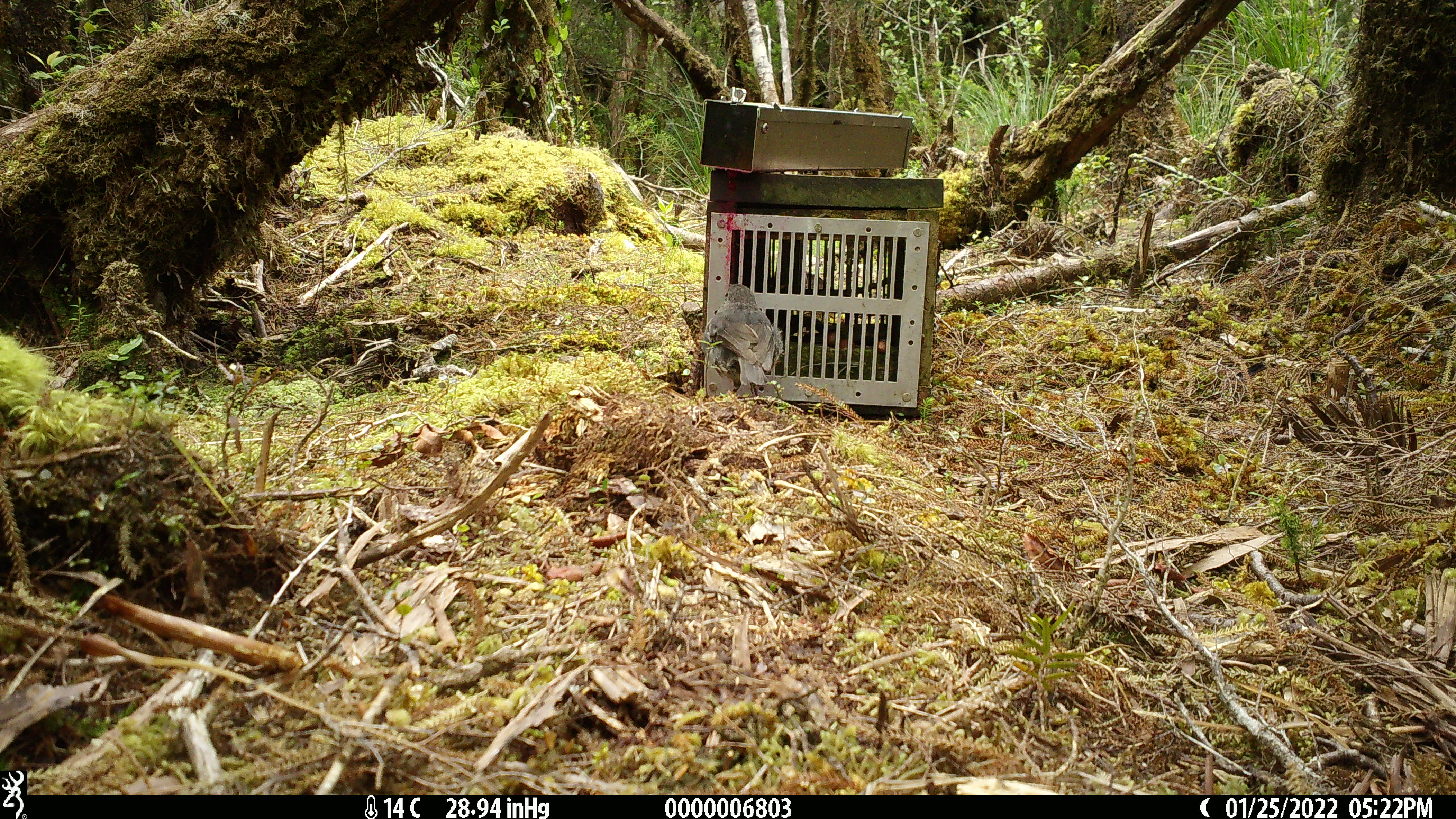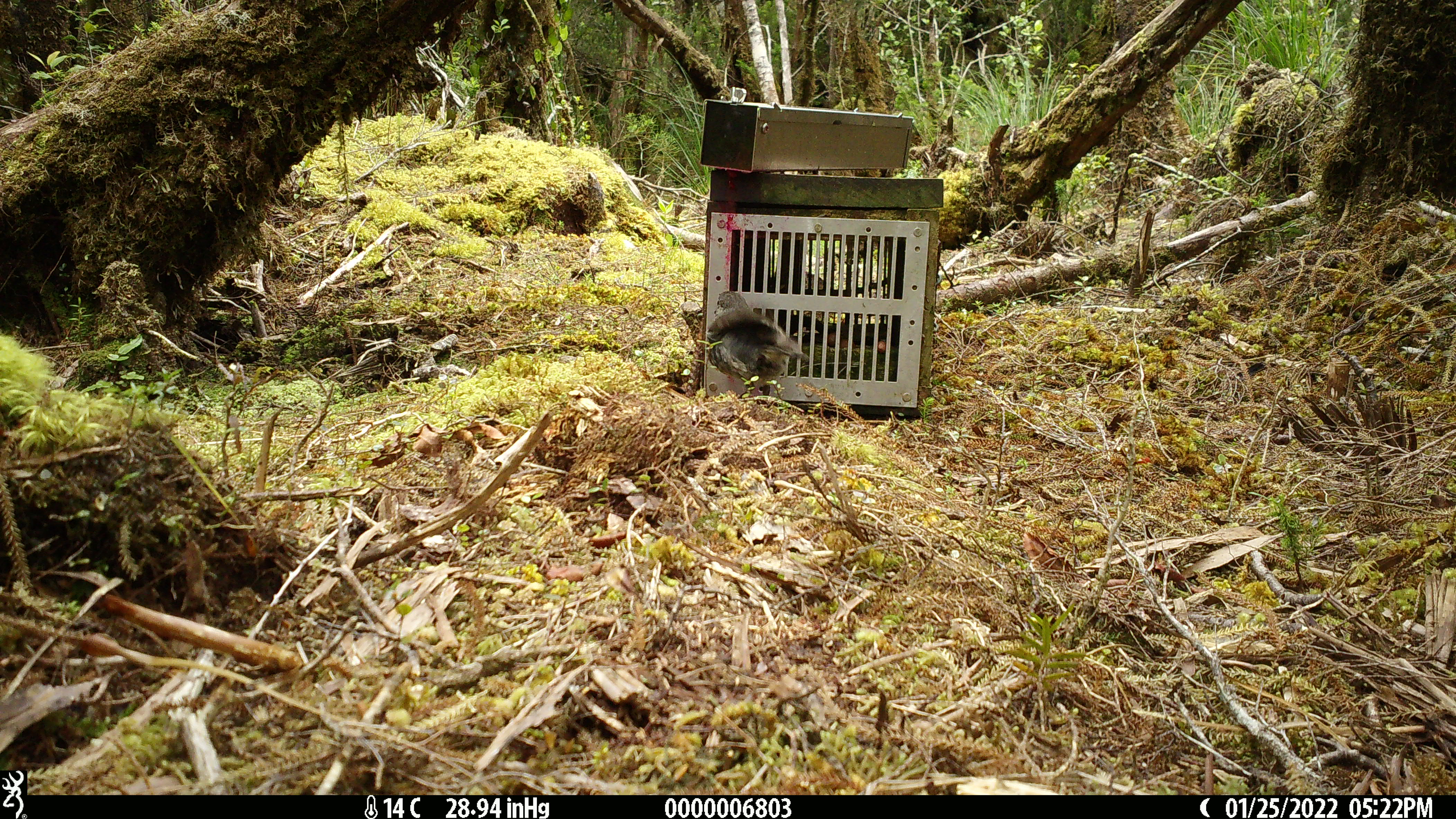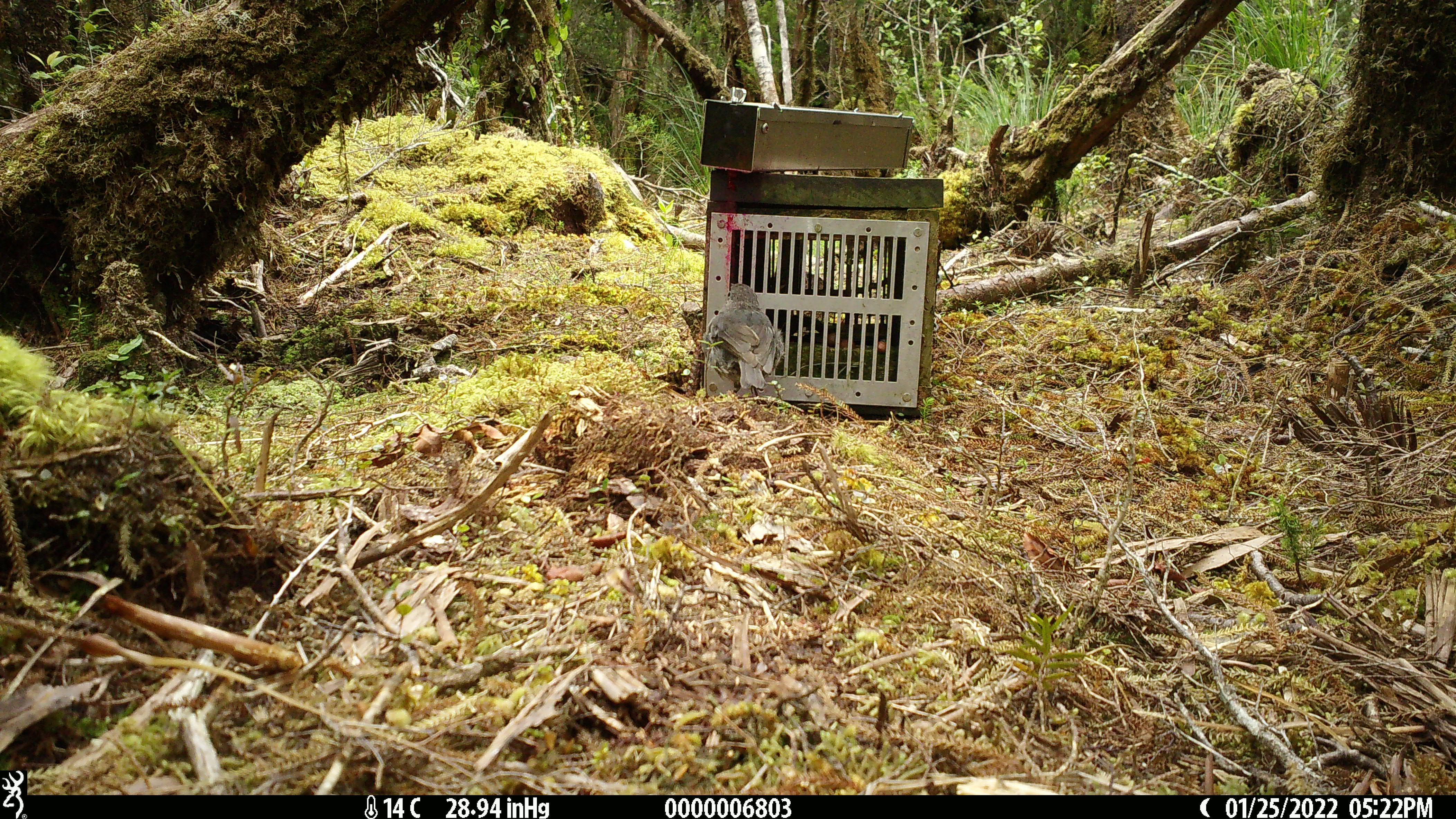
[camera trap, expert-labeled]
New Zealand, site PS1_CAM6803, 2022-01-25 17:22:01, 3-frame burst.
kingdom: Animalia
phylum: Chordata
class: Aves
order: Passeriformes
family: Petroicidae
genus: Petroica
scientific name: Petroica australis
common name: new zealand robin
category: robin